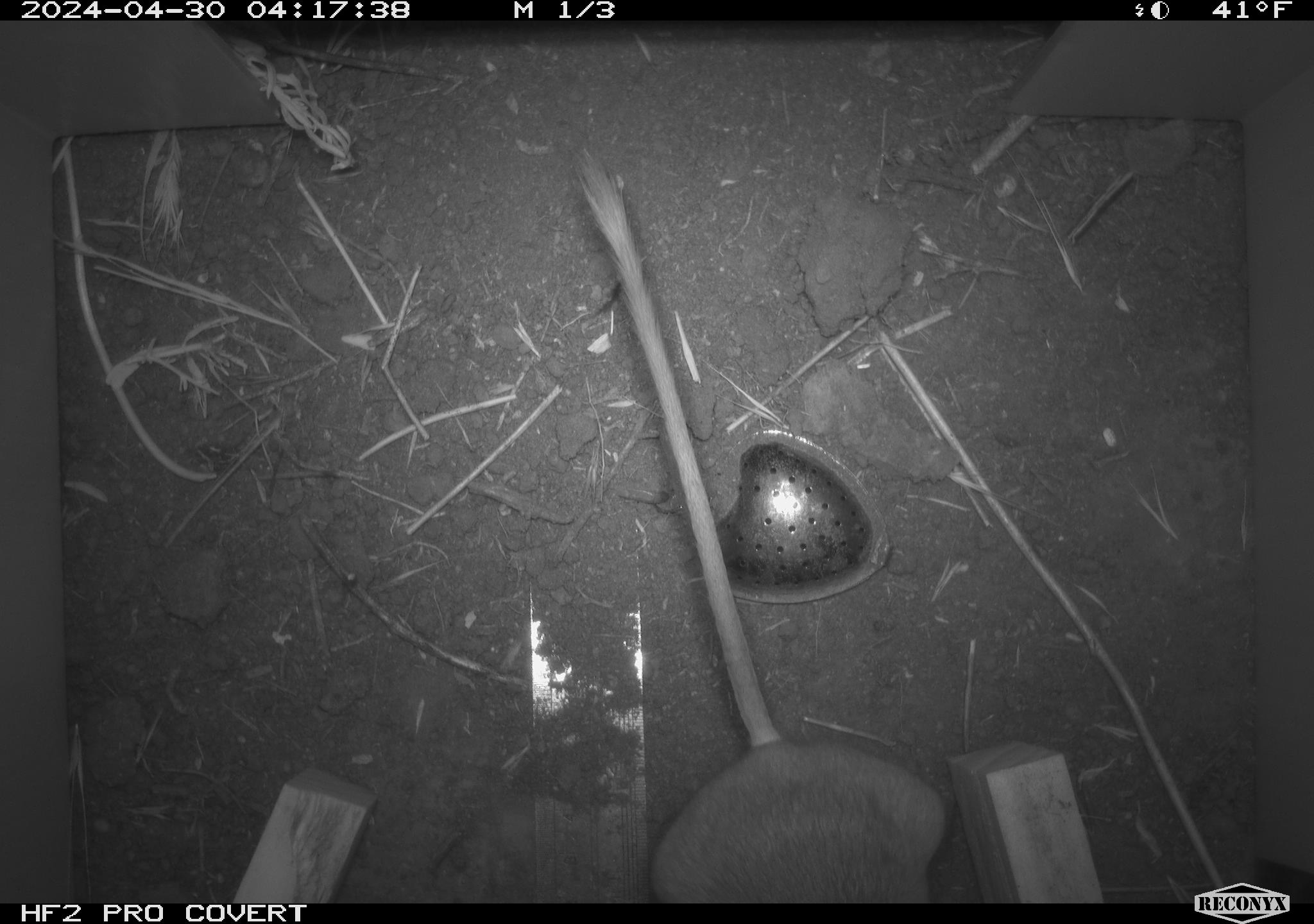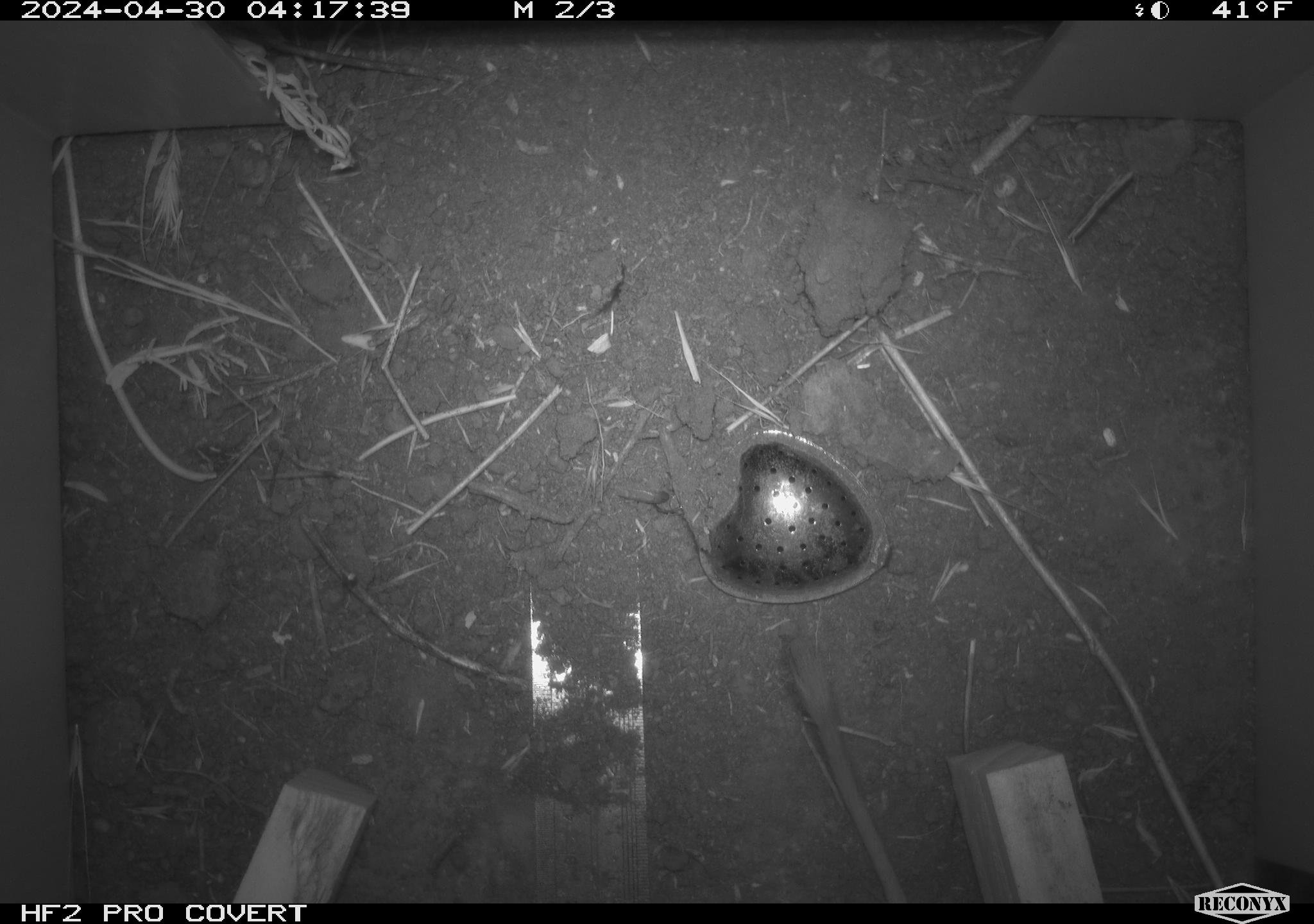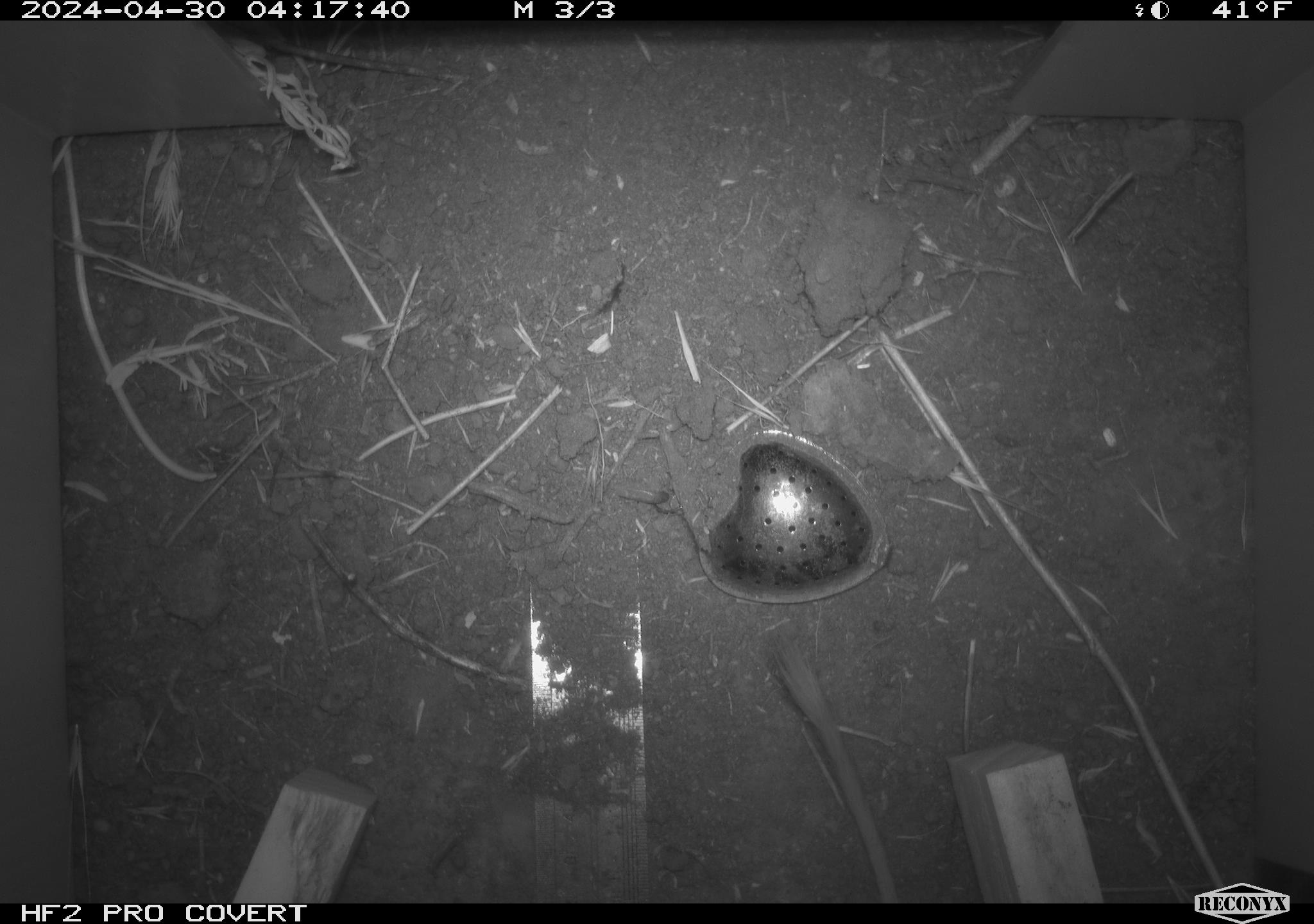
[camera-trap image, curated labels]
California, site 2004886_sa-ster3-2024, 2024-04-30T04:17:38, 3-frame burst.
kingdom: Animalia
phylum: Chordata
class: Mammalia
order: Rodentia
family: Heteromyidae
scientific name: Heteromyidae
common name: kangaroo rats and pocket mice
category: heteromyidae family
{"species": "heteromyidae family (kangaroo rats and pocket mice) (Heteromyidae)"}